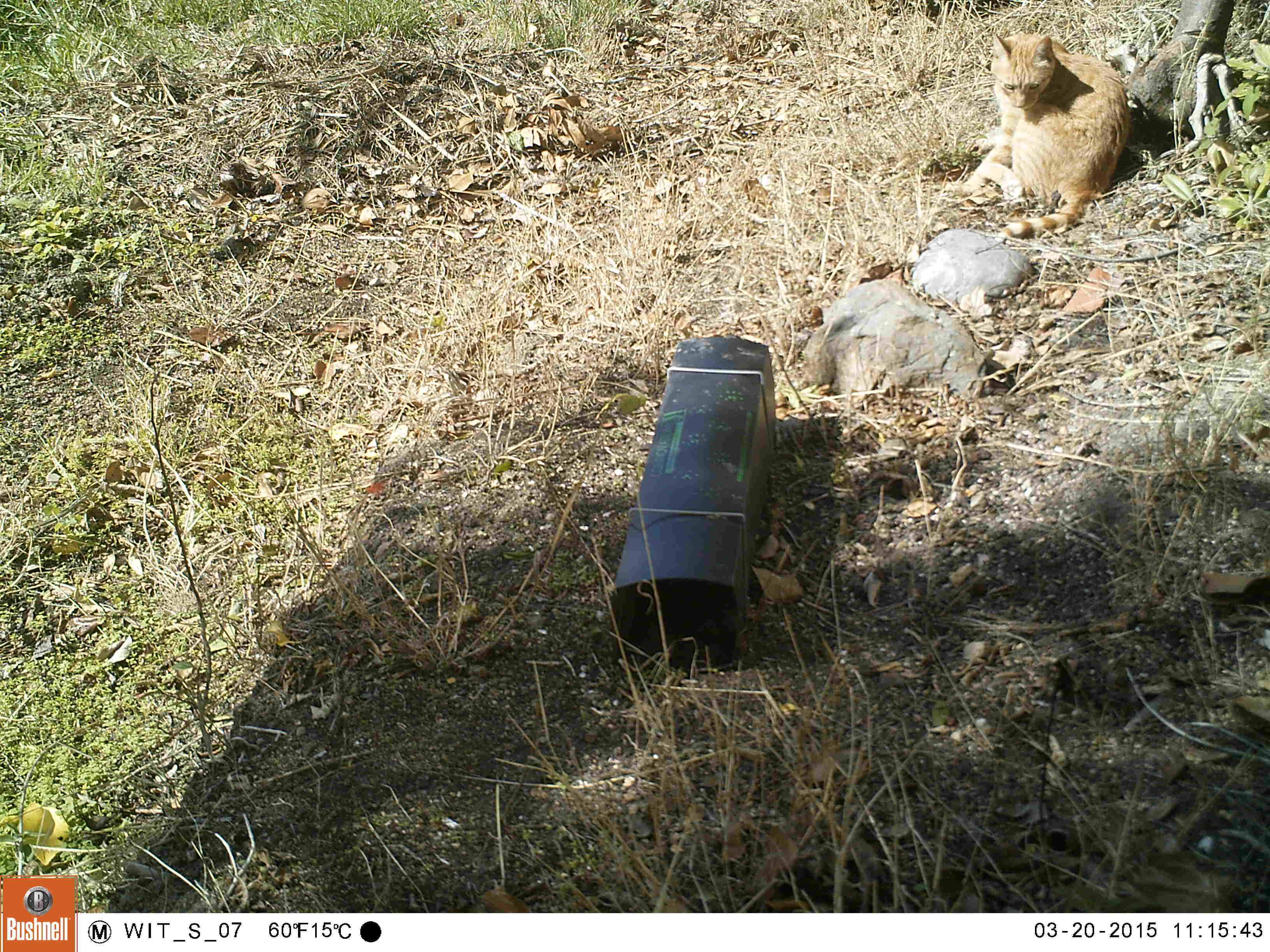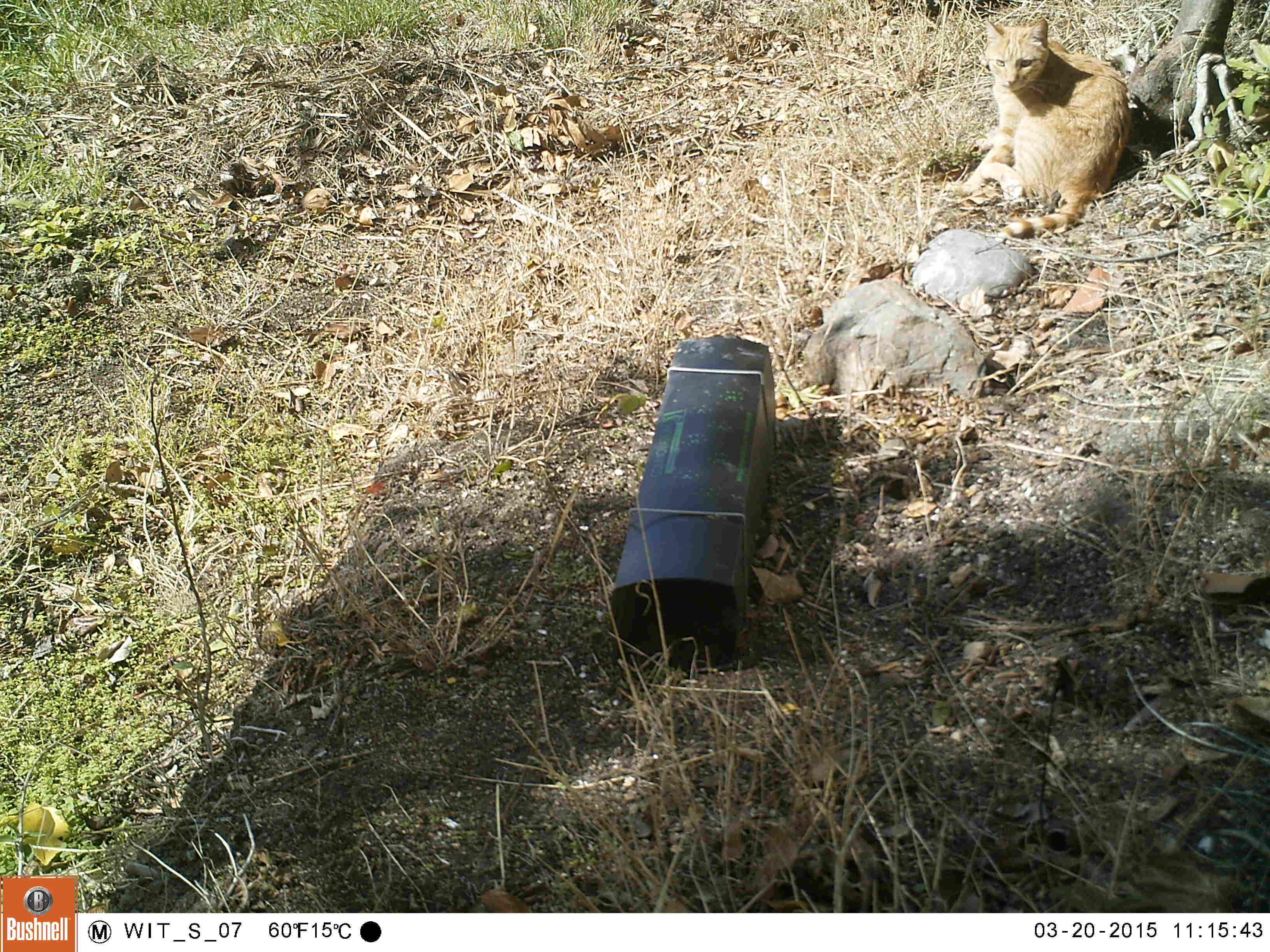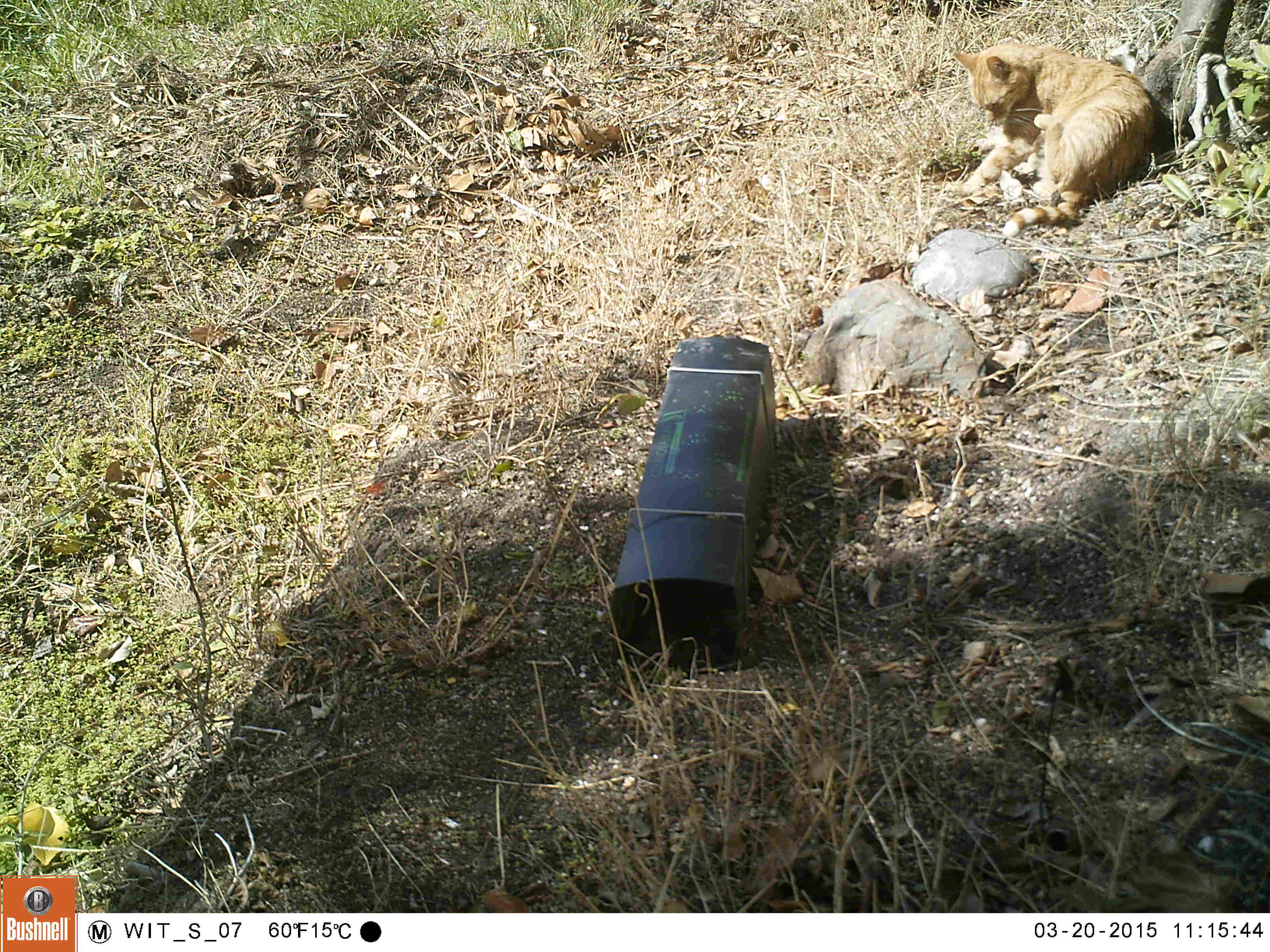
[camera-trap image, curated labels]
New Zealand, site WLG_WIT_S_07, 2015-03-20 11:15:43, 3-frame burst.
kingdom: Animalia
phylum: Chordata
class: Mammalia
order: Carnivora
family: Felidae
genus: Felis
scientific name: Felis catus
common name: domestic cat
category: cat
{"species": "cat (domestic cat) (Felis catus)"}